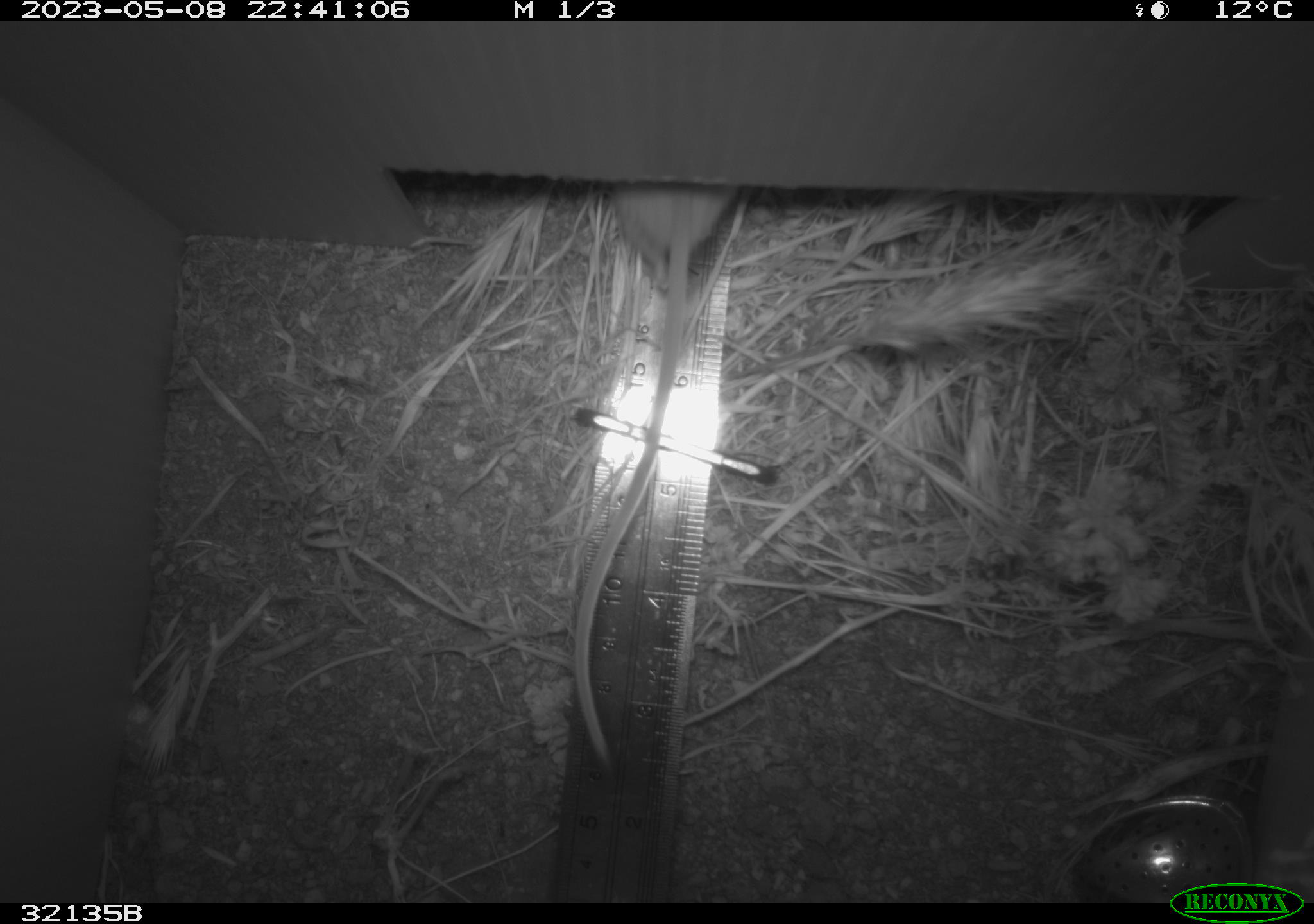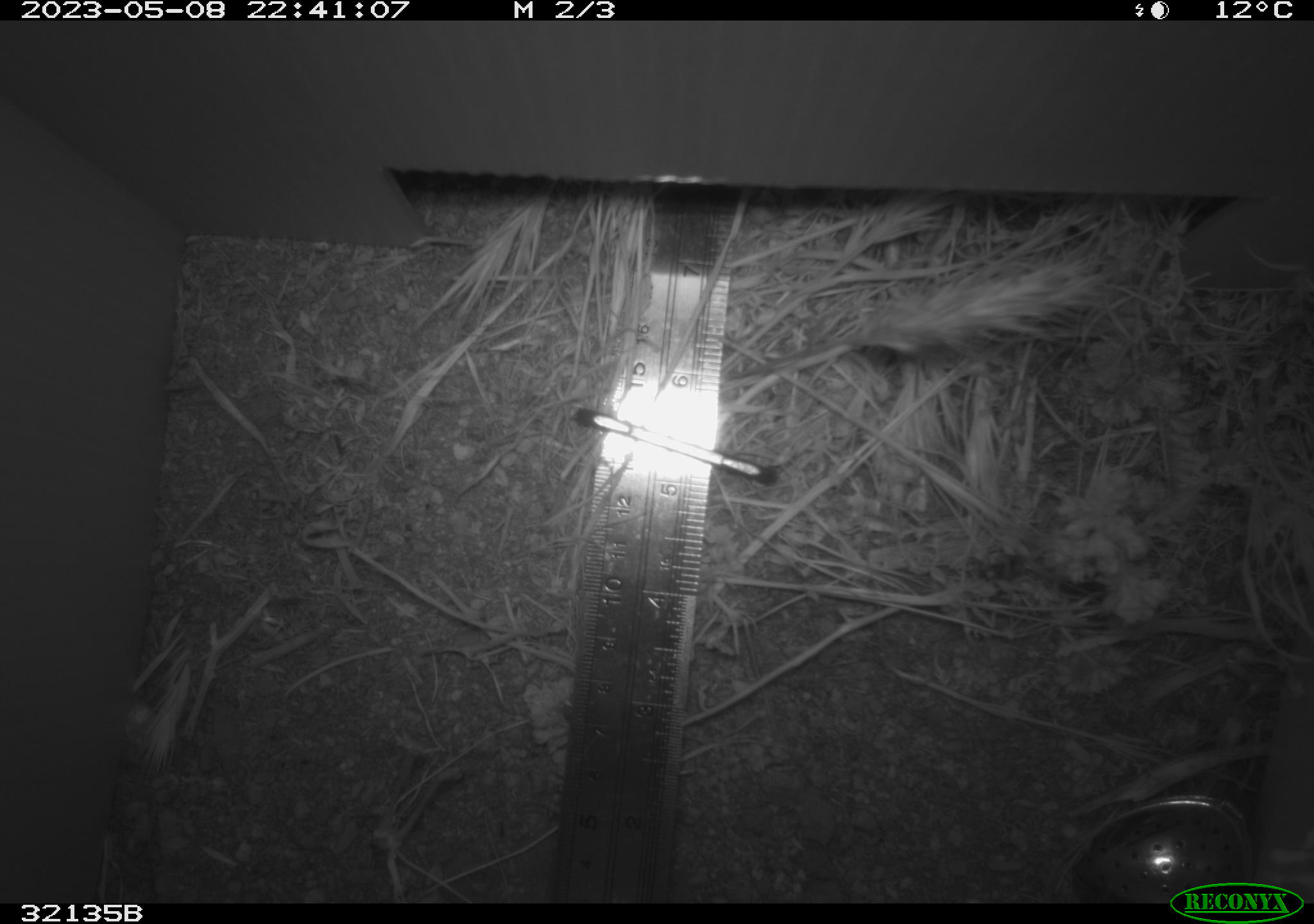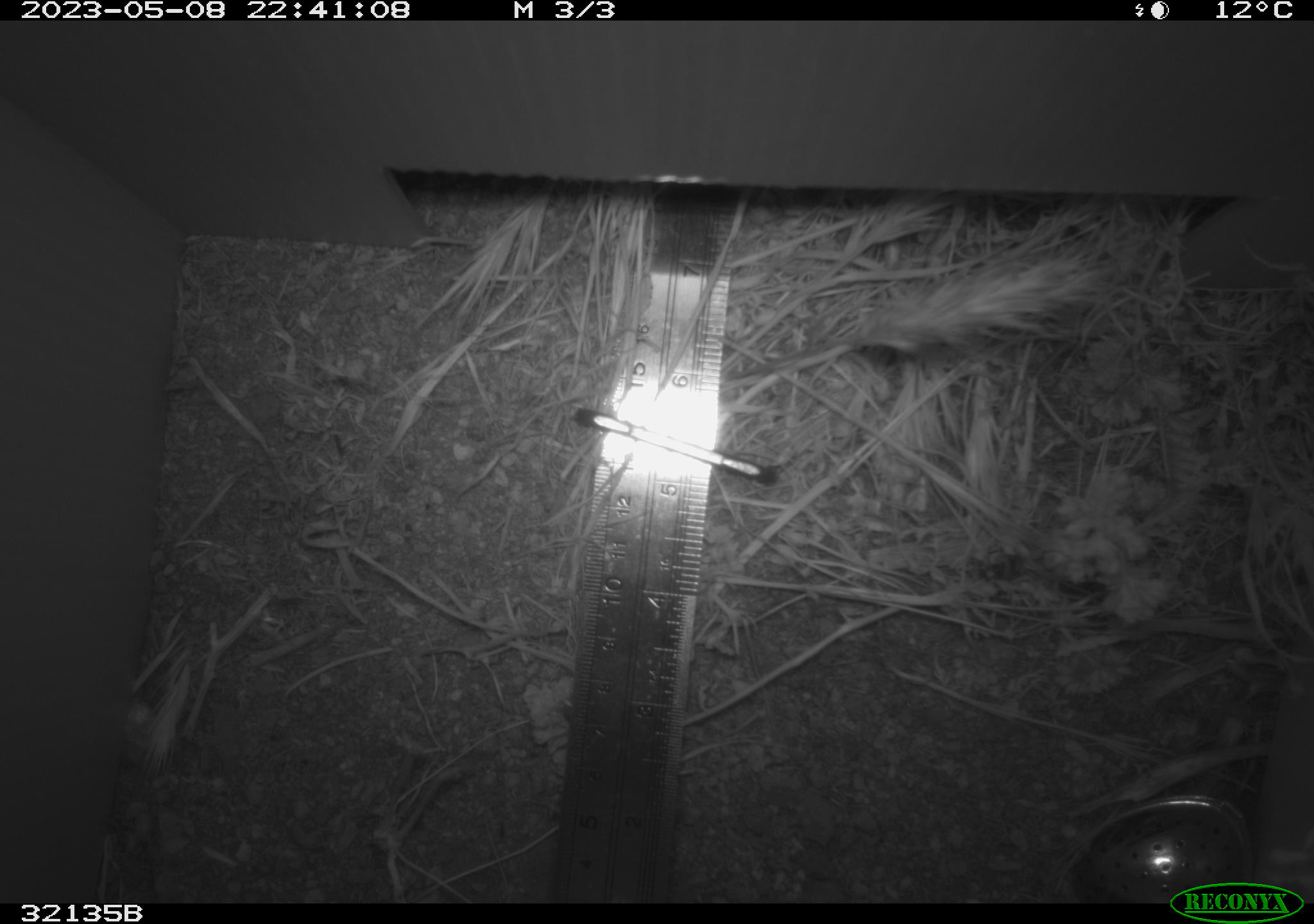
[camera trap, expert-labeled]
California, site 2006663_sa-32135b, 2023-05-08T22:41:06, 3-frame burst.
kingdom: Animalia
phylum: Chordata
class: Mammalia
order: Rodentia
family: Cricetidae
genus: Peromyscus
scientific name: Peromyscus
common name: deer mice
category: peromyscus species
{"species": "peromyscus species (deer mice) (Peromyscus)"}